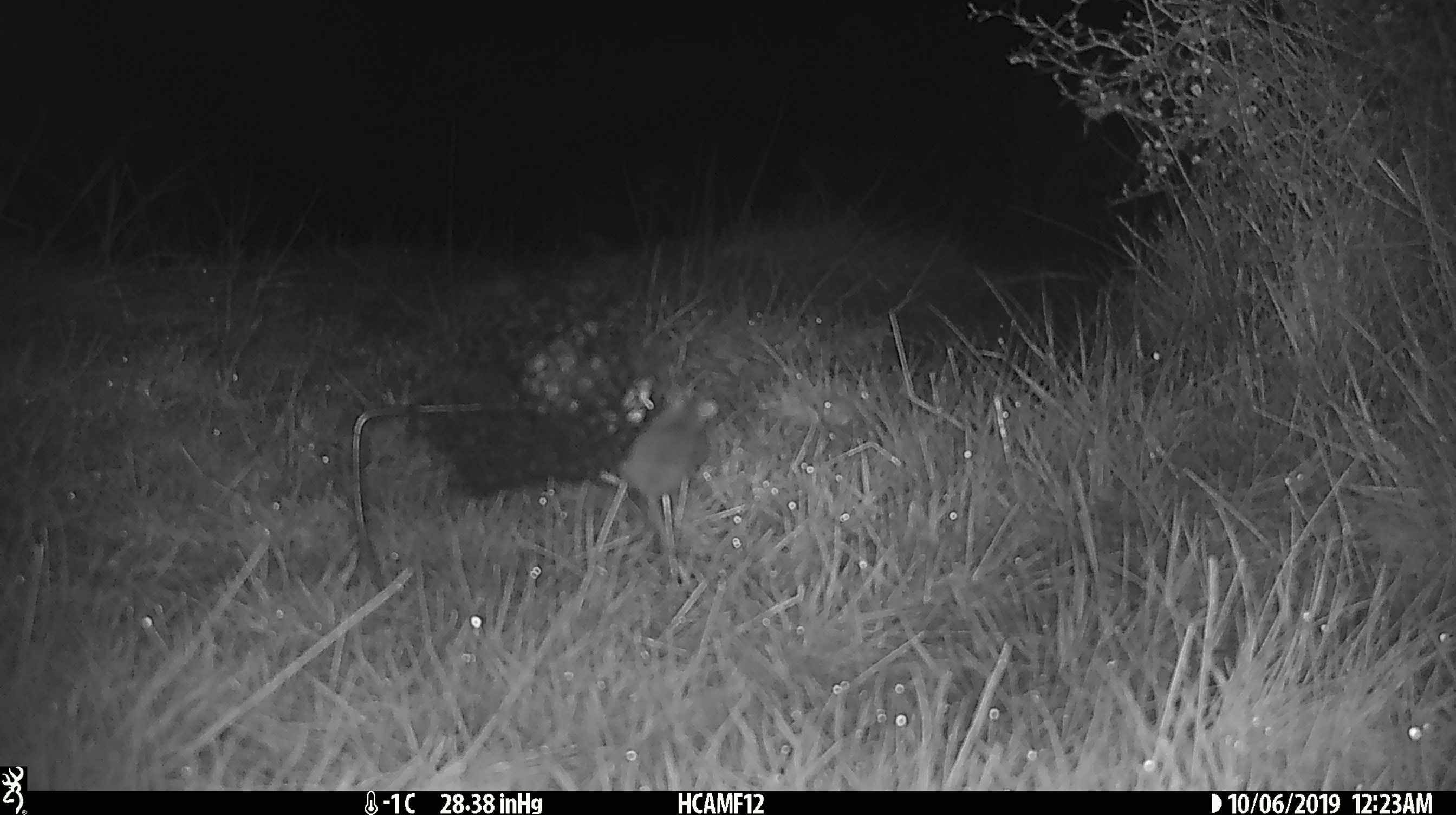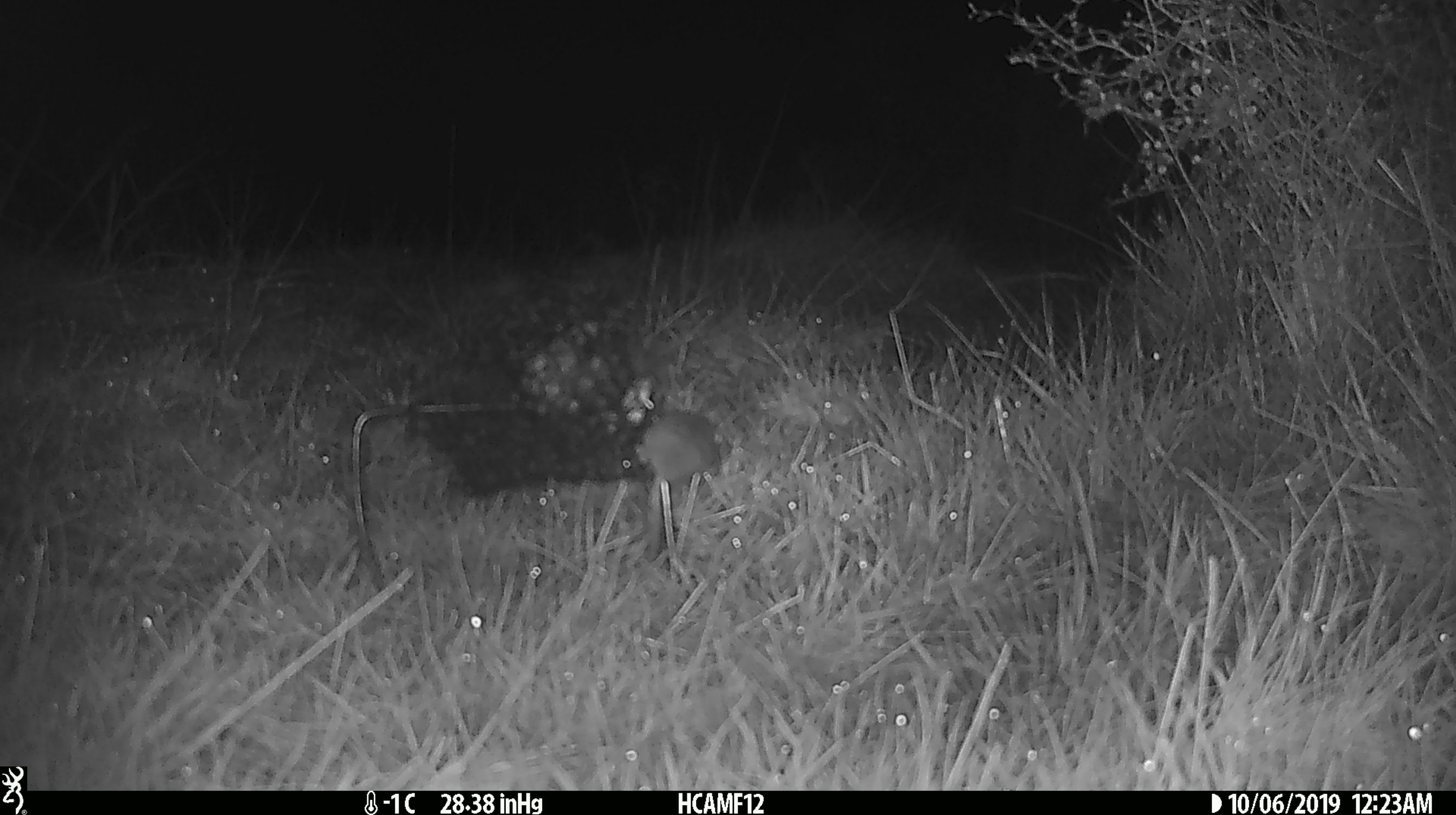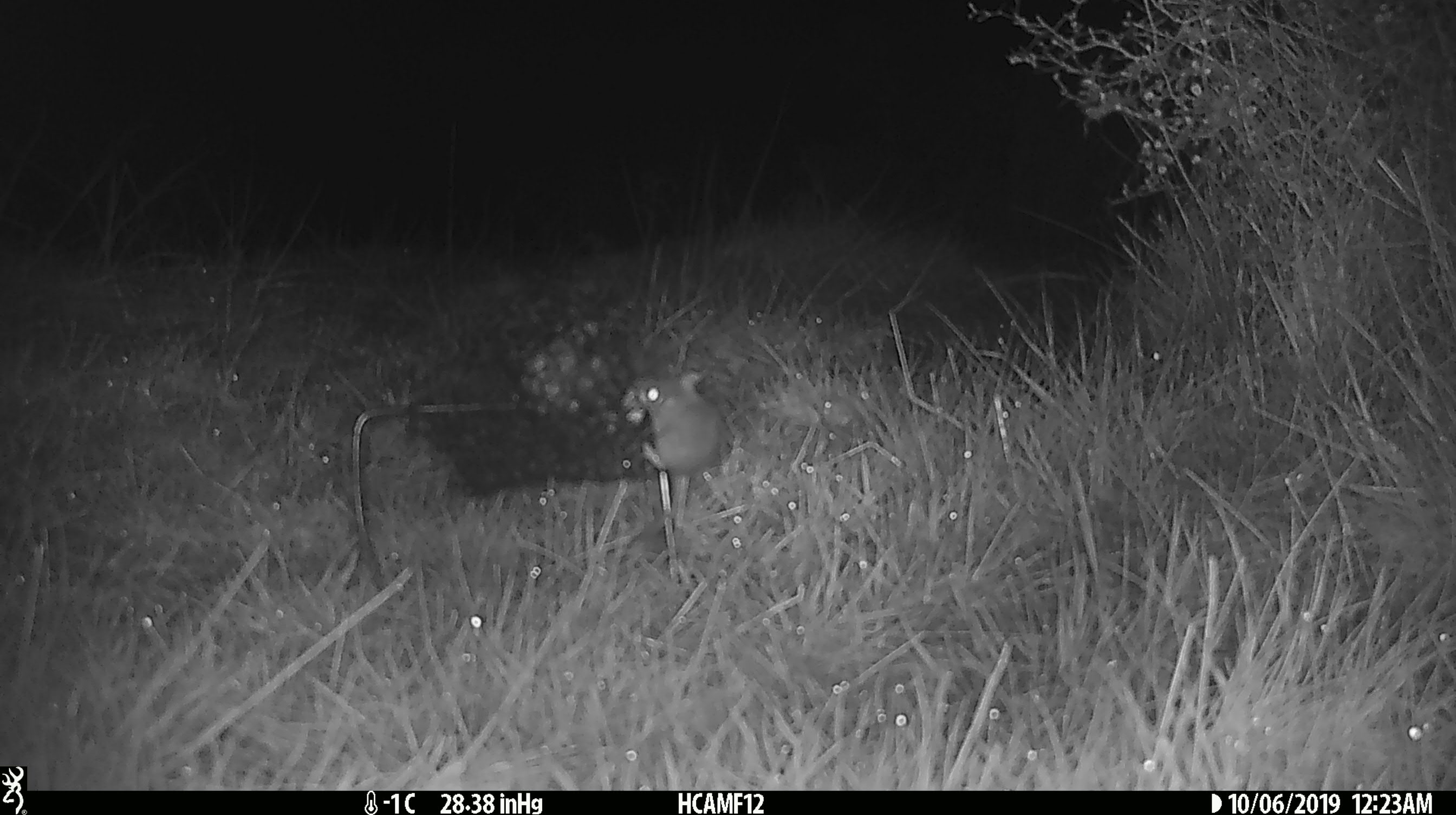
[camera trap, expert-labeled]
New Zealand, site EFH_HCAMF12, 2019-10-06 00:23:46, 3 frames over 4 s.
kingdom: Animalia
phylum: Chordata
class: Mammalia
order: Rodentia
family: Muridae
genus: Mus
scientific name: Mus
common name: mouse